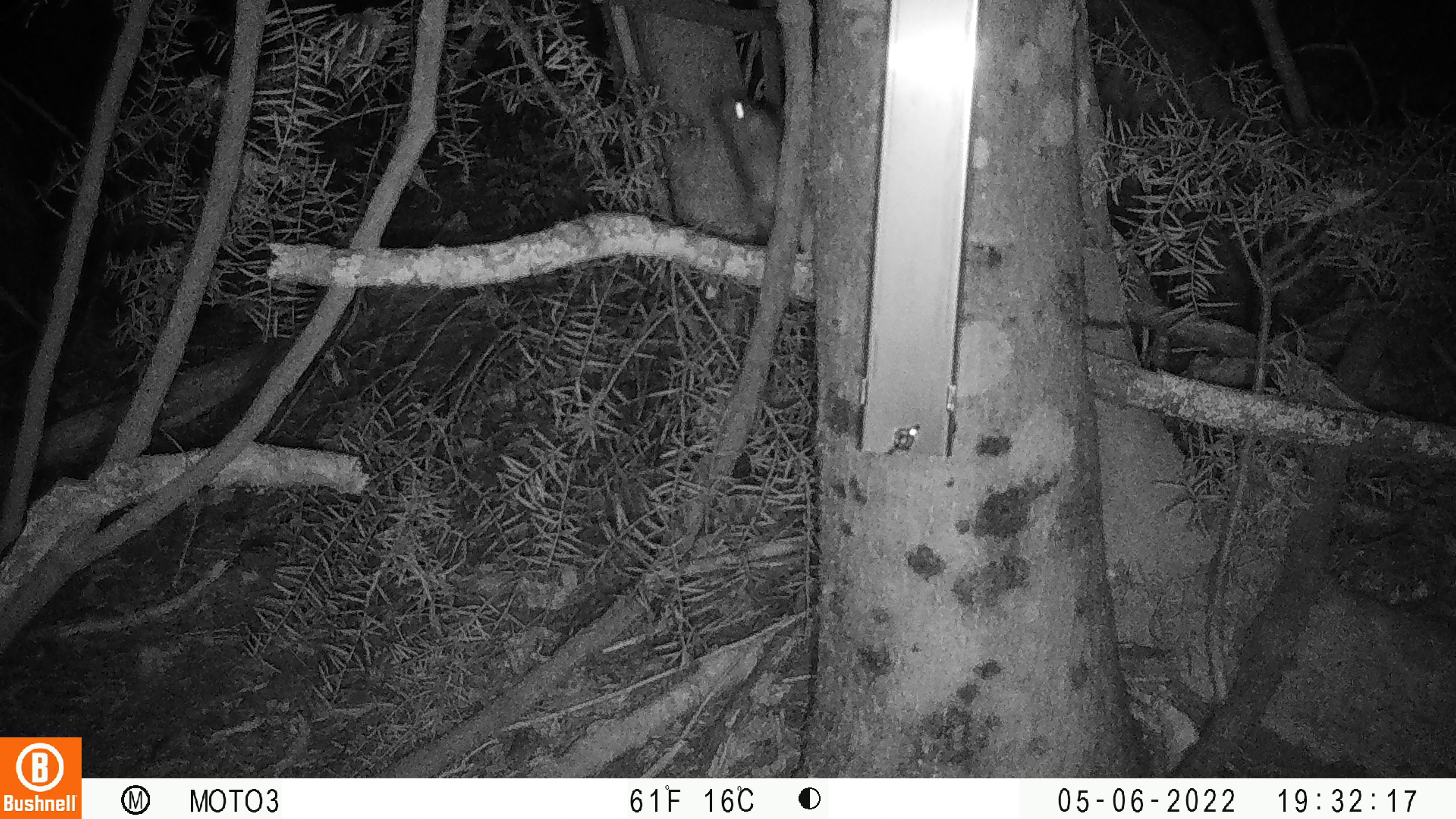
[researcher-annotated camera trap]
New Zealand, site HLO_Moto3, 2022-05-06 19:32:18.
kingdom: Animalia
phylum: Chordata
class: Mammalia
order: Rodentia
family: Muridae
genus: Rattus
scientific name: Rattus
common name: rat